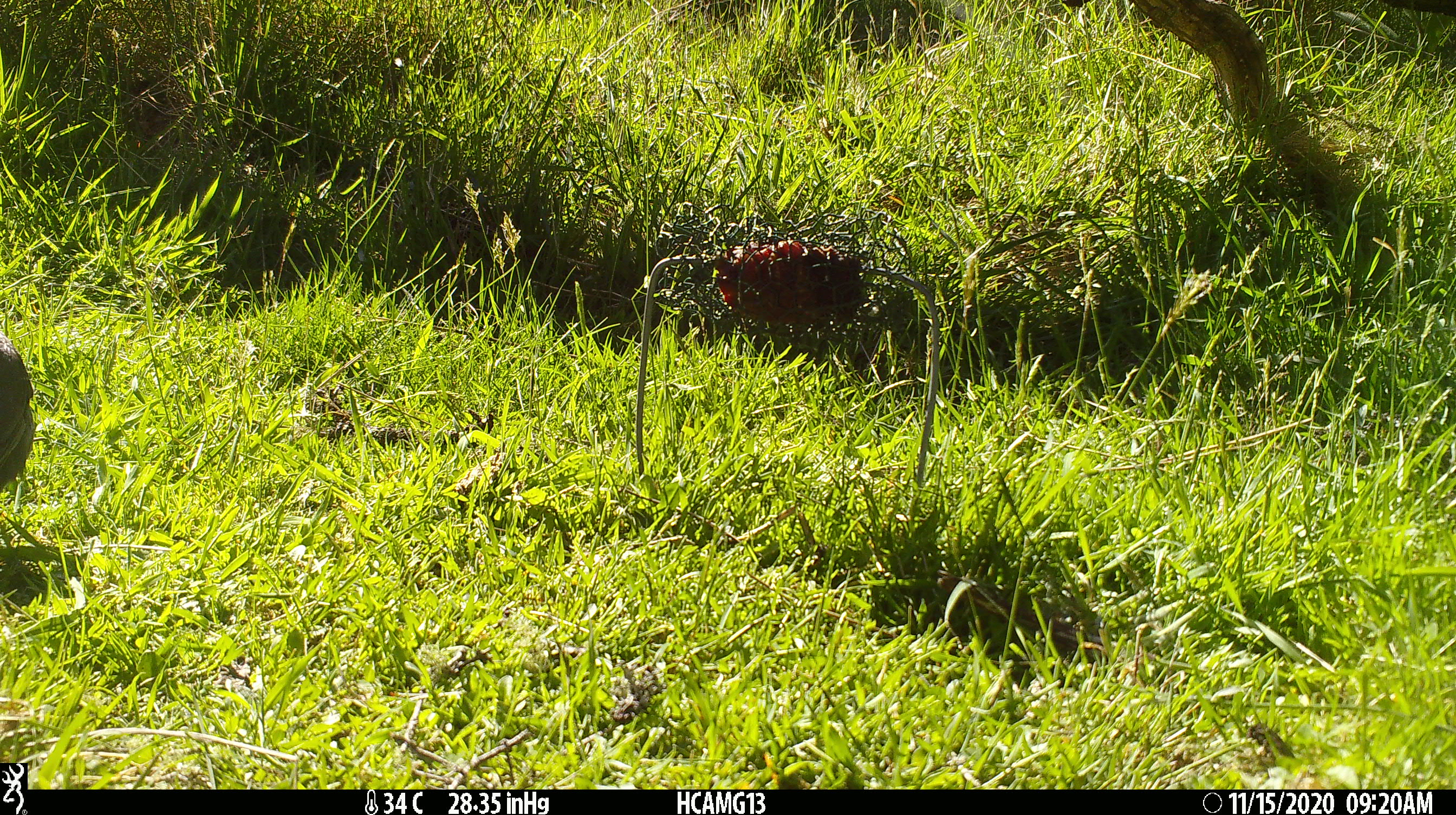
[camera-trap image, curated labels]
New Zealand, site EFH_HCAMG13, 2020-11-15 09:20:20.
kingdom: Animalia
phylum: Chordata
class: Aves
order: Passeriformes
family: Turdidae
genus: Turdus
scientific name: Turdus philomelos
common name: song thrush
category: thrush